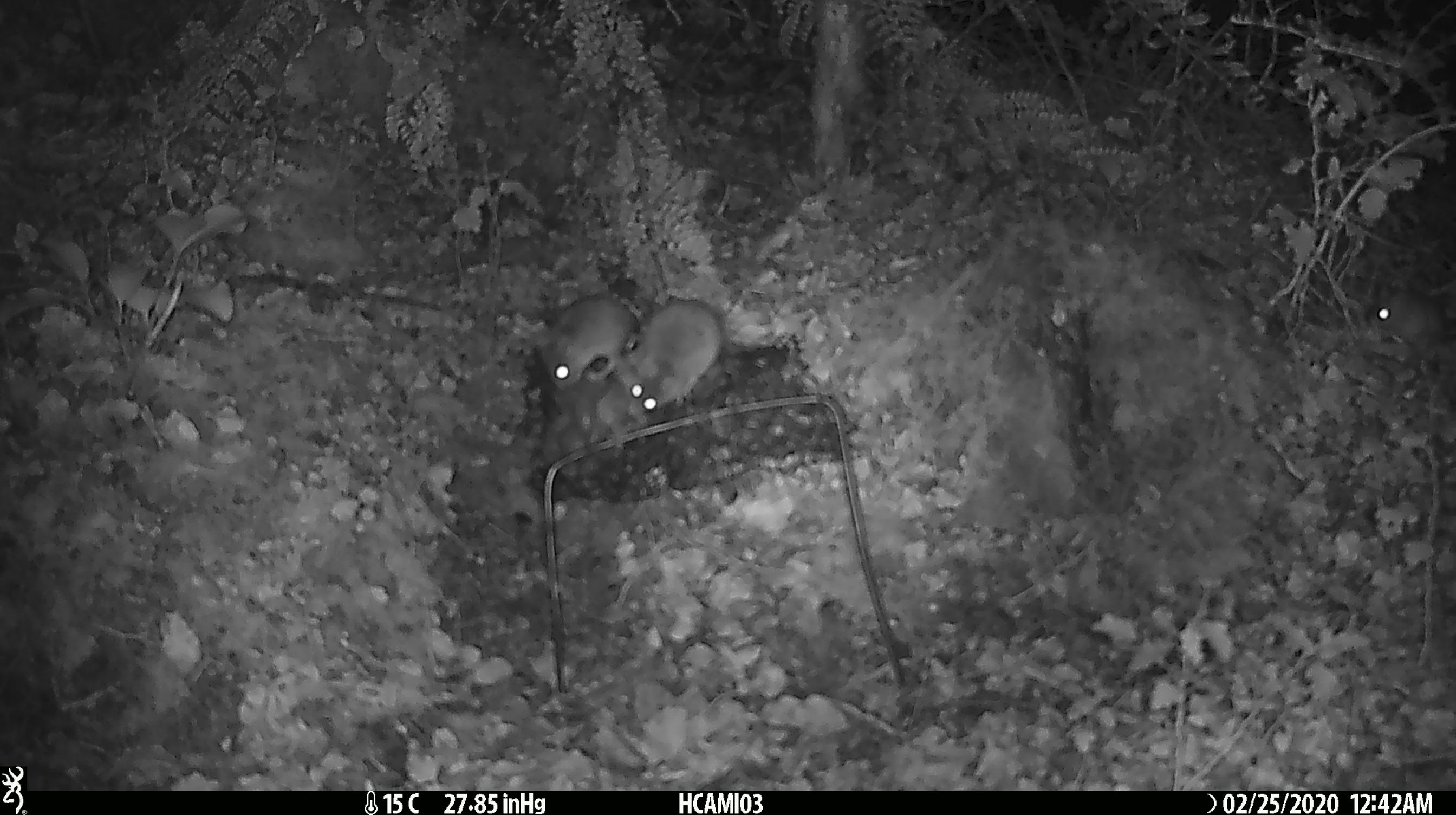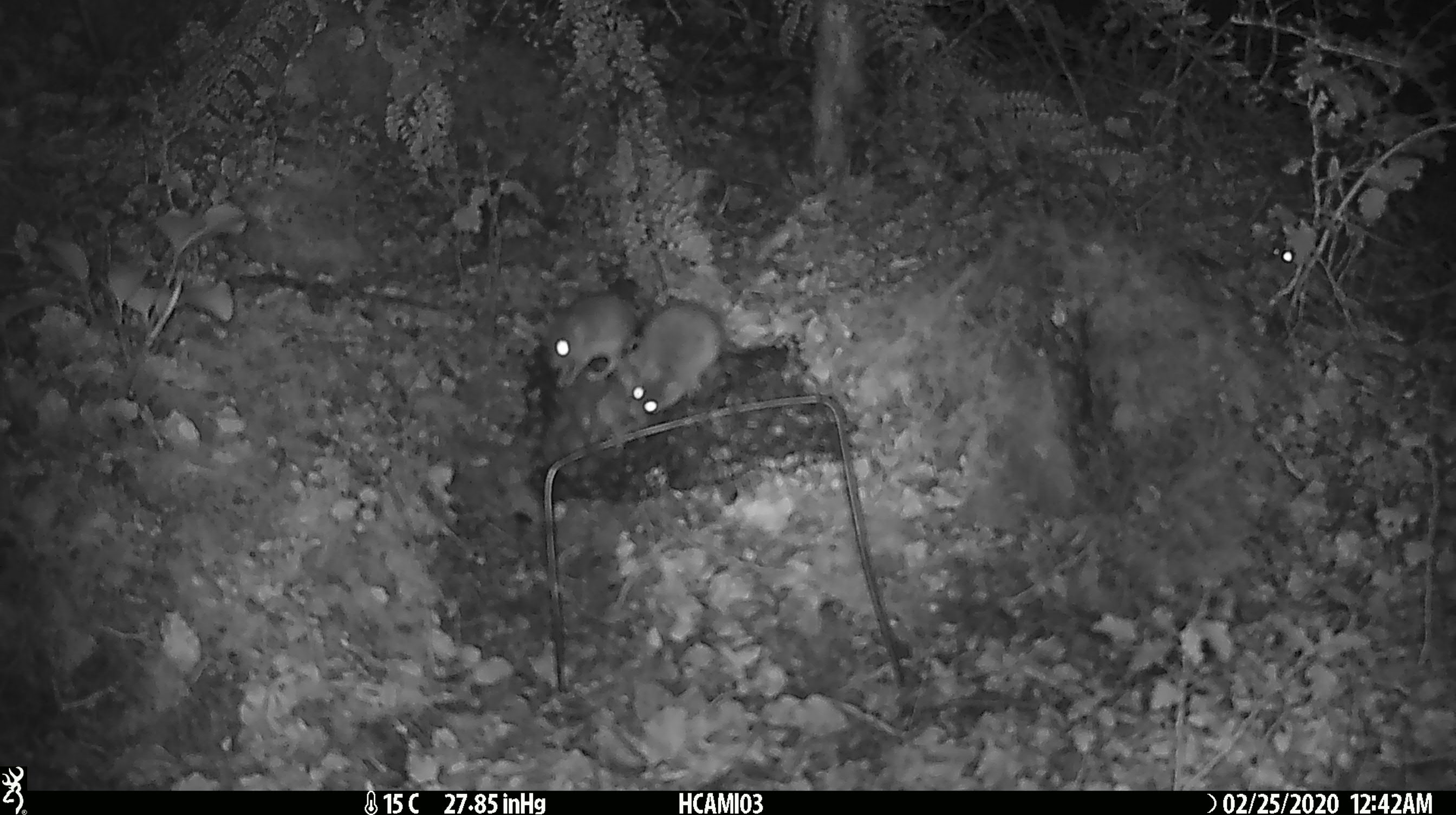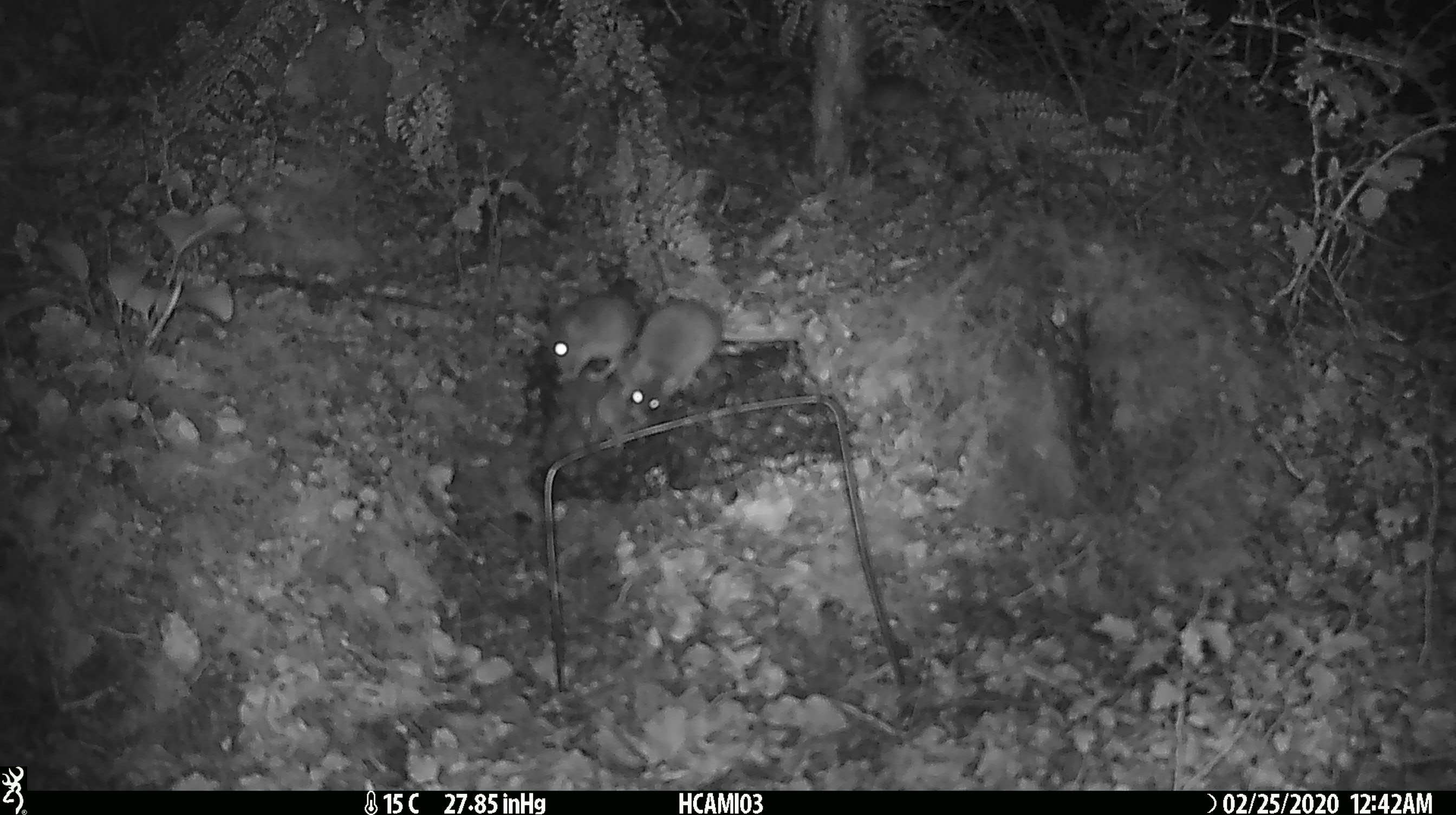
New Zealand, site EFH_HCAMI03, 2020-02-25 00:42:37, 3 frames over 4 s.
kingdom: Animalia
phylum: Chordata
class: Mammalia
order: Rodentia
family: Muridae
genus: Mus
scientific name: Mus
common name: mouse